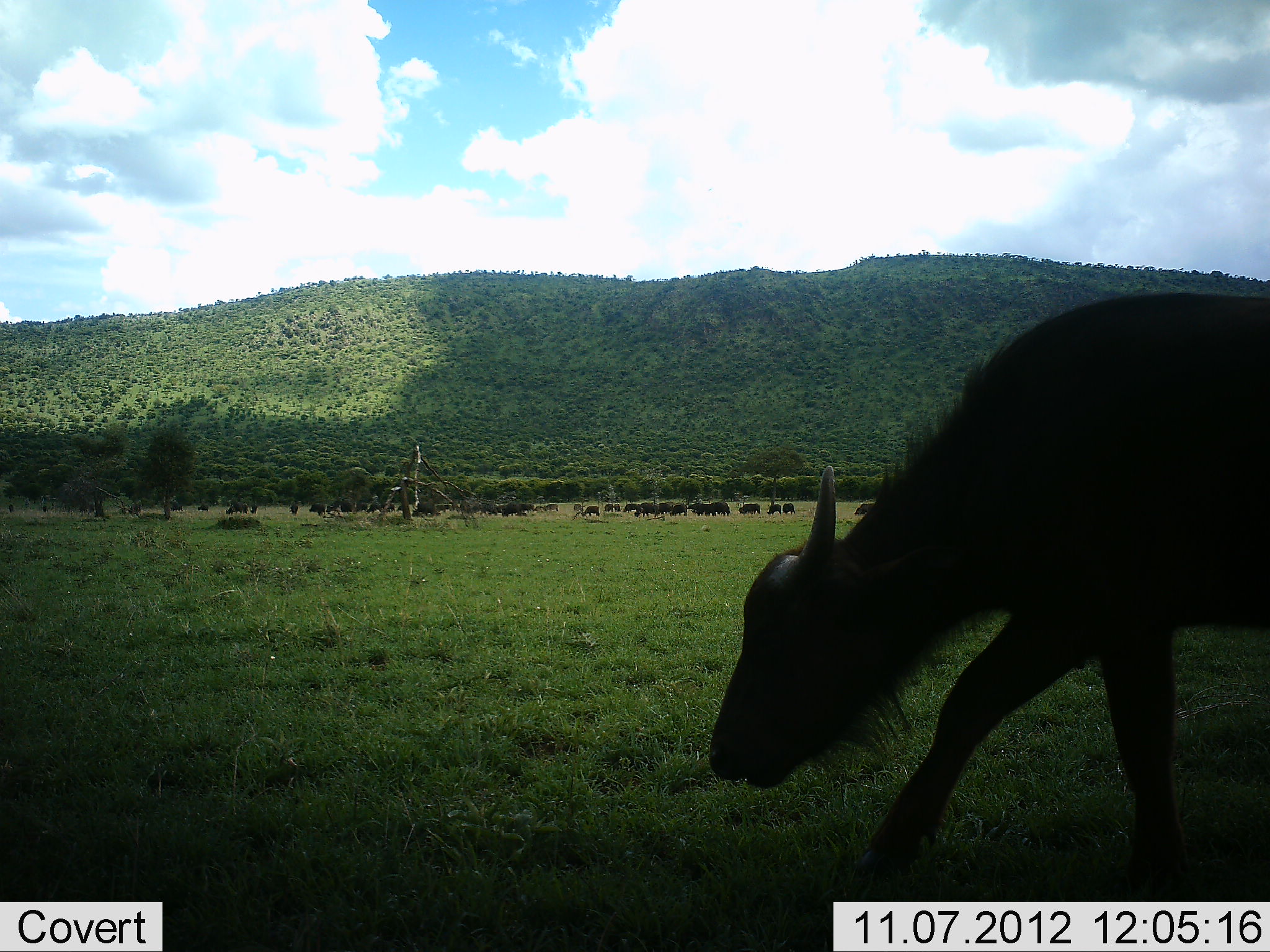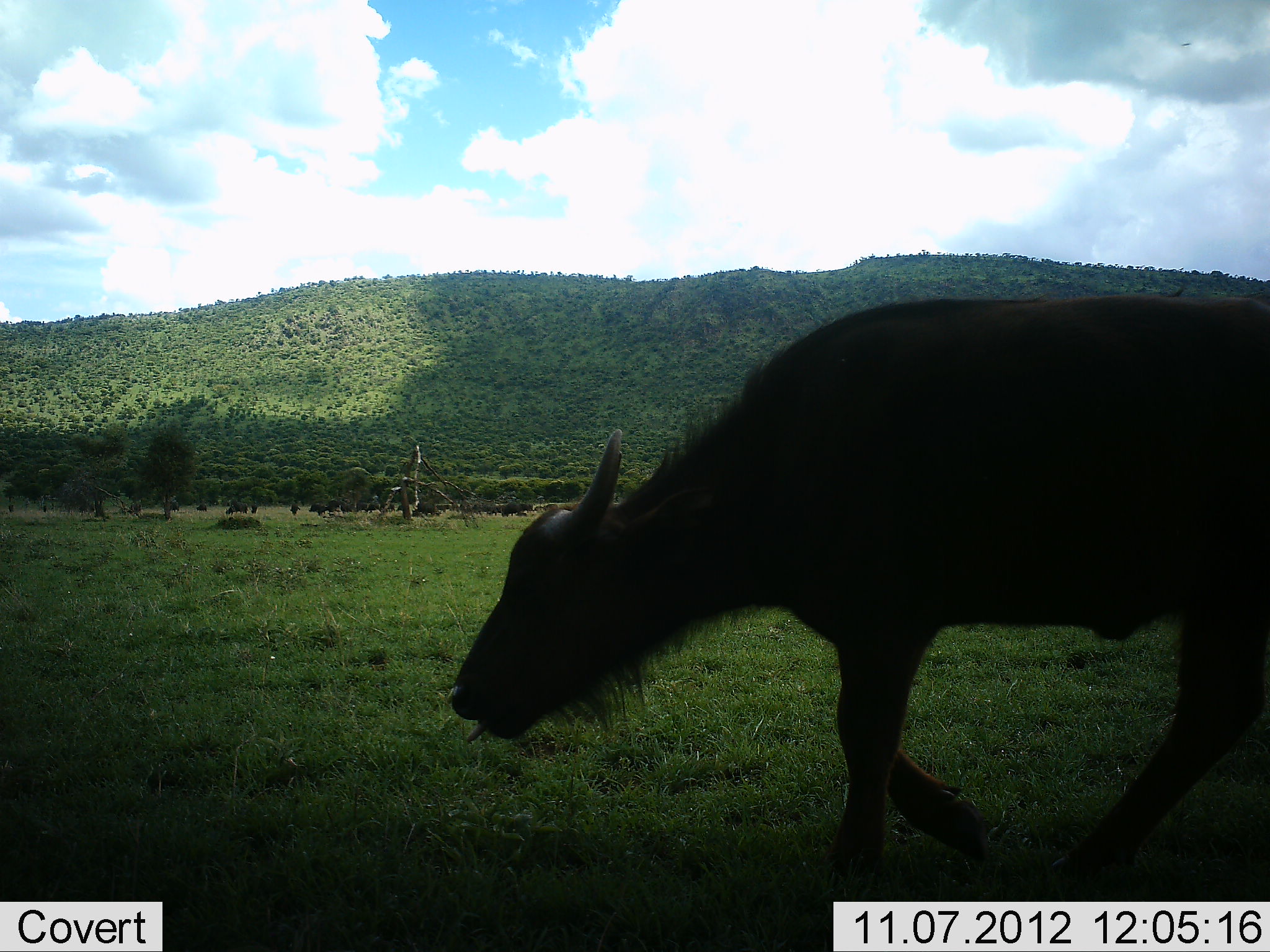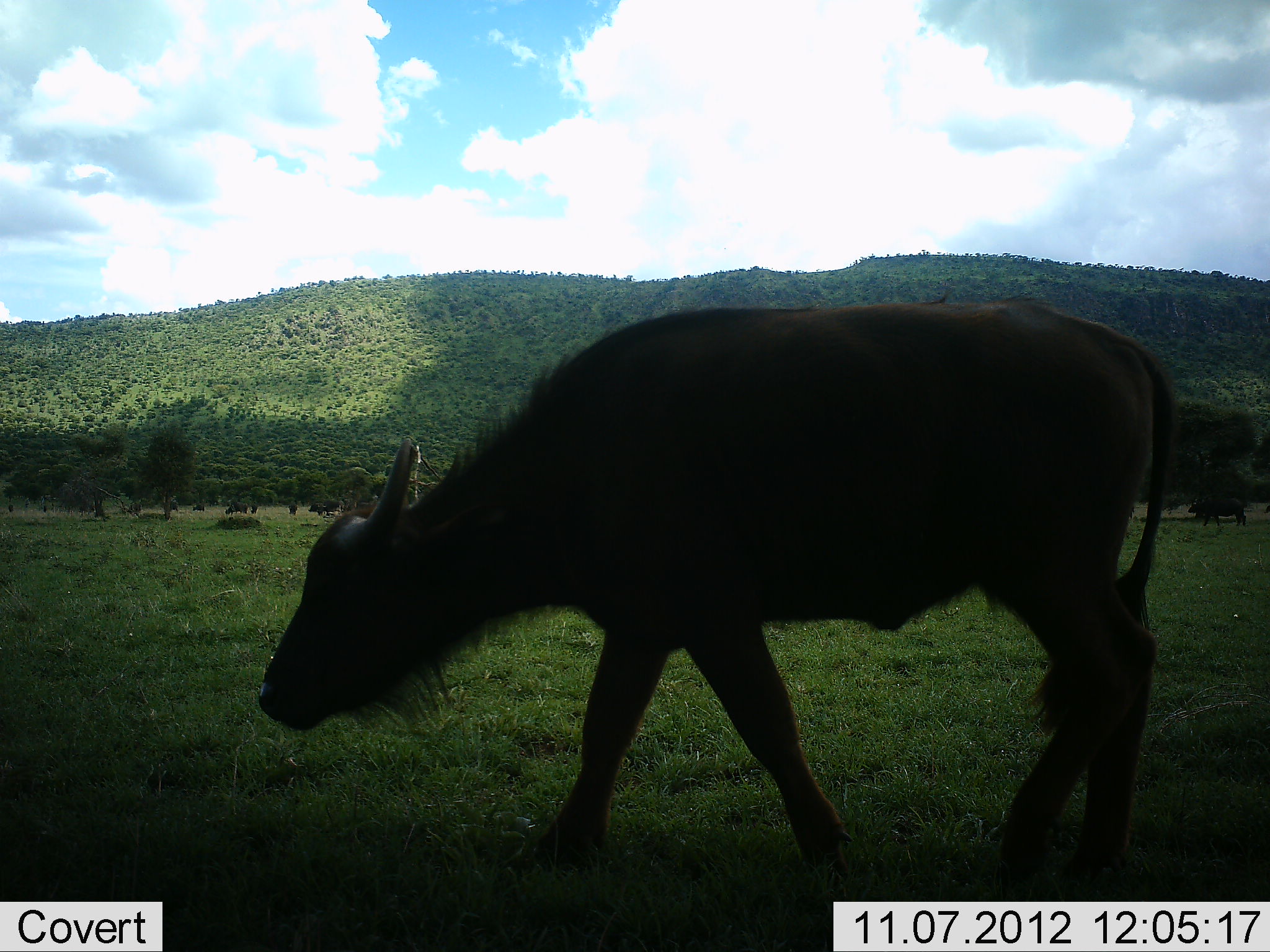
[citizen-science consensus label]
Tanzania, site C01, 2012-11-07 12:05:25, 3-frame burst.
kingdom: Animalia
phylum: Chordata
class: Mammalia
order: Artiodactyla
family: Bovidae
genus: Syncerus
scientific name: Syncerus caffer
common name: cape buffalo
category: buffalo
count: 1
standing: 27%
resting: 0%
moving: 100%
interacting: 0%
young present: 18%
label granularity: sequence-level